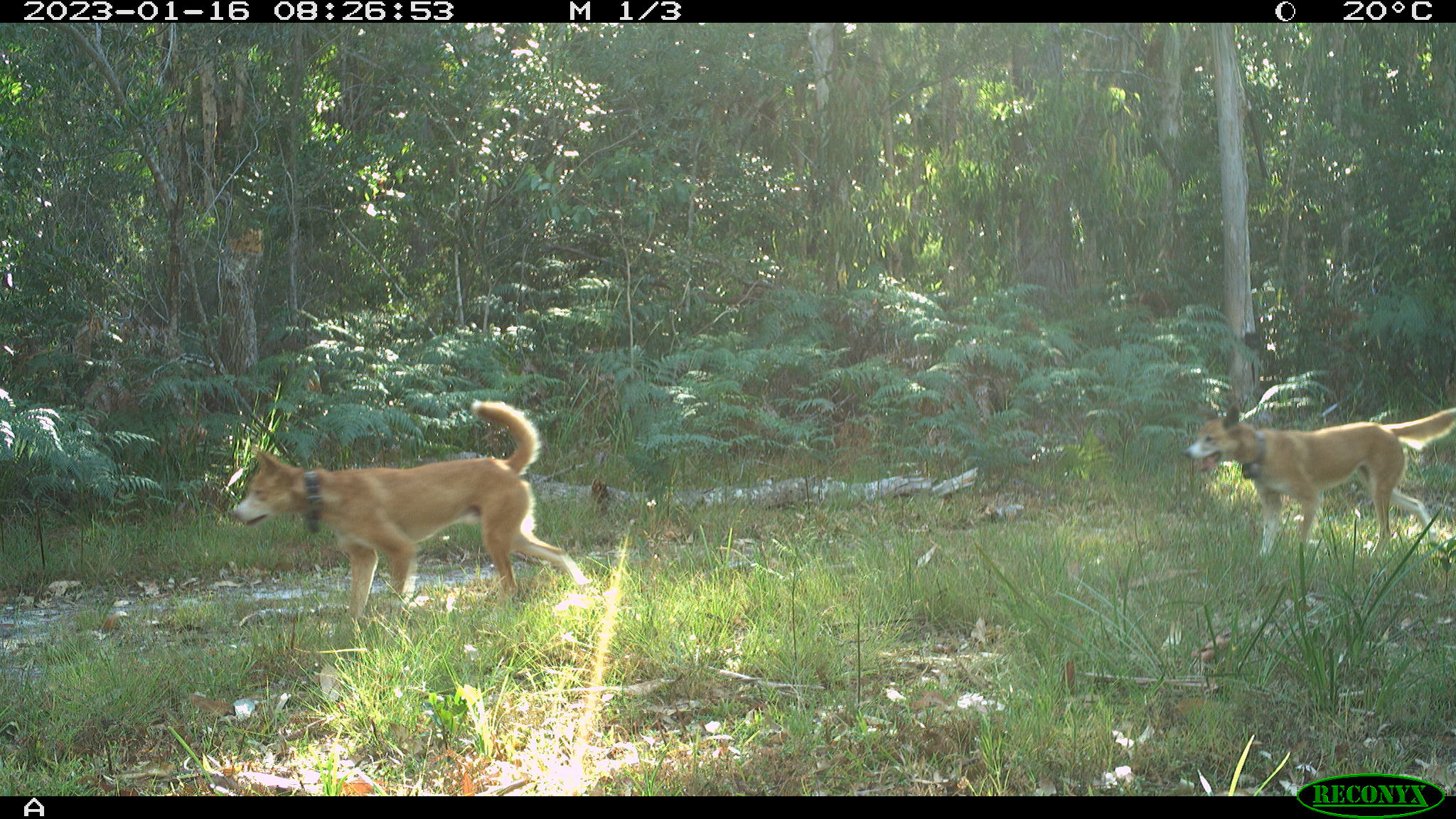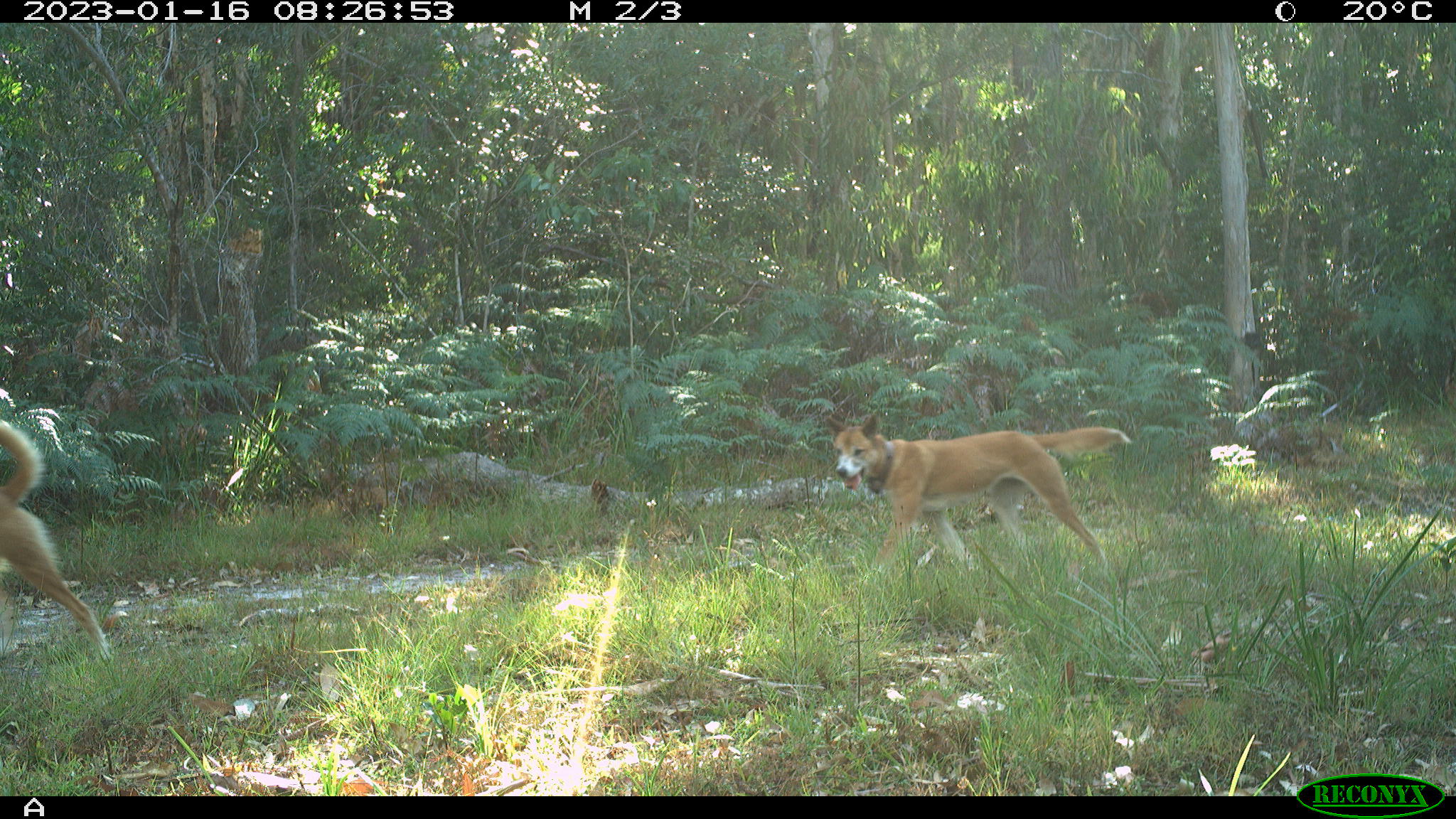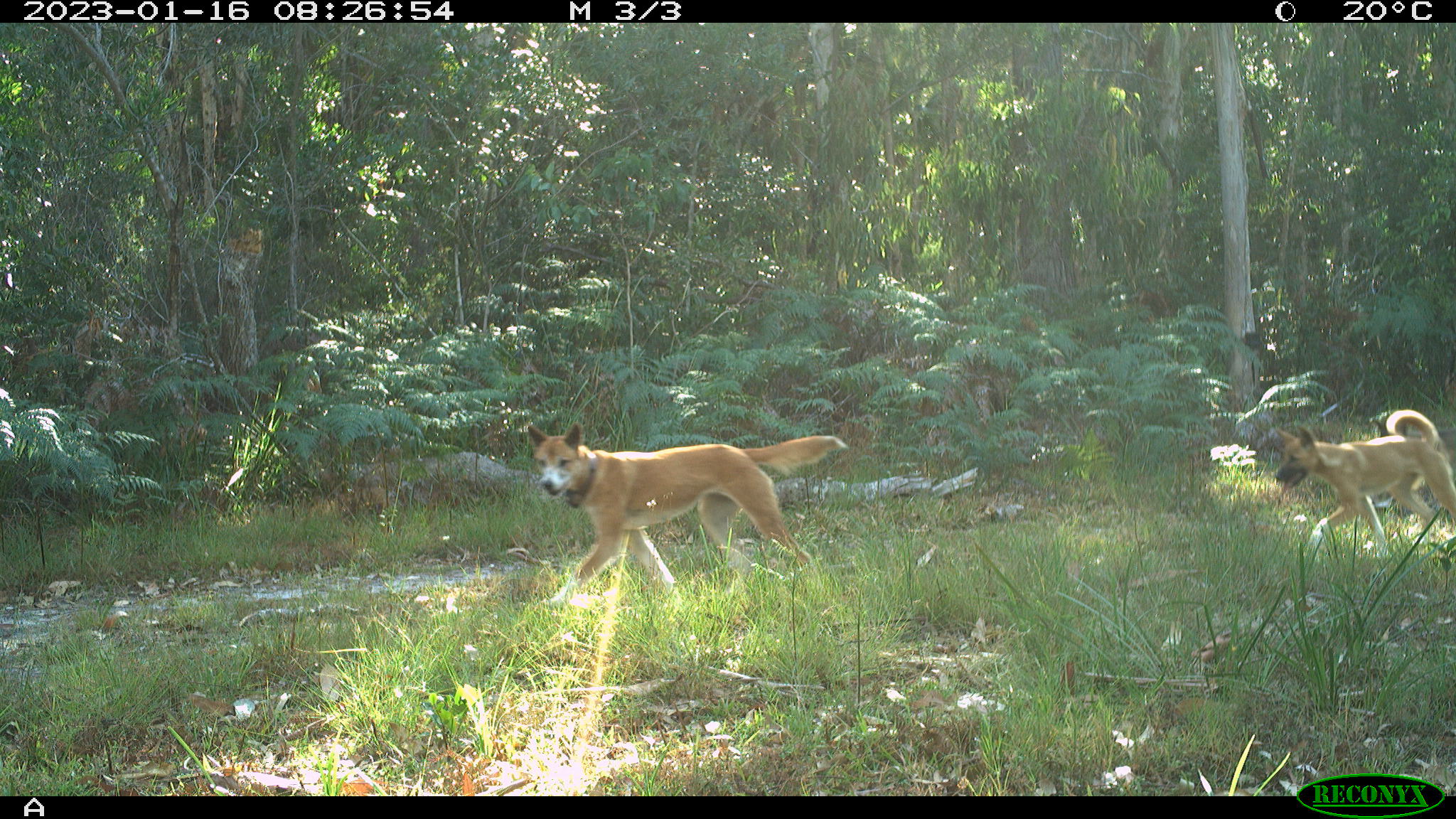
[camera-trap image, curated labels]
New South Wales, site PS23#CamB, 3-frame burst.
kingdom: Animalia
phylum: Chordata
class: Mammalia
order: Carnivora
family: Canidae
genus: Canis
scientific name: Canis familiaris dingo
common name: dingo